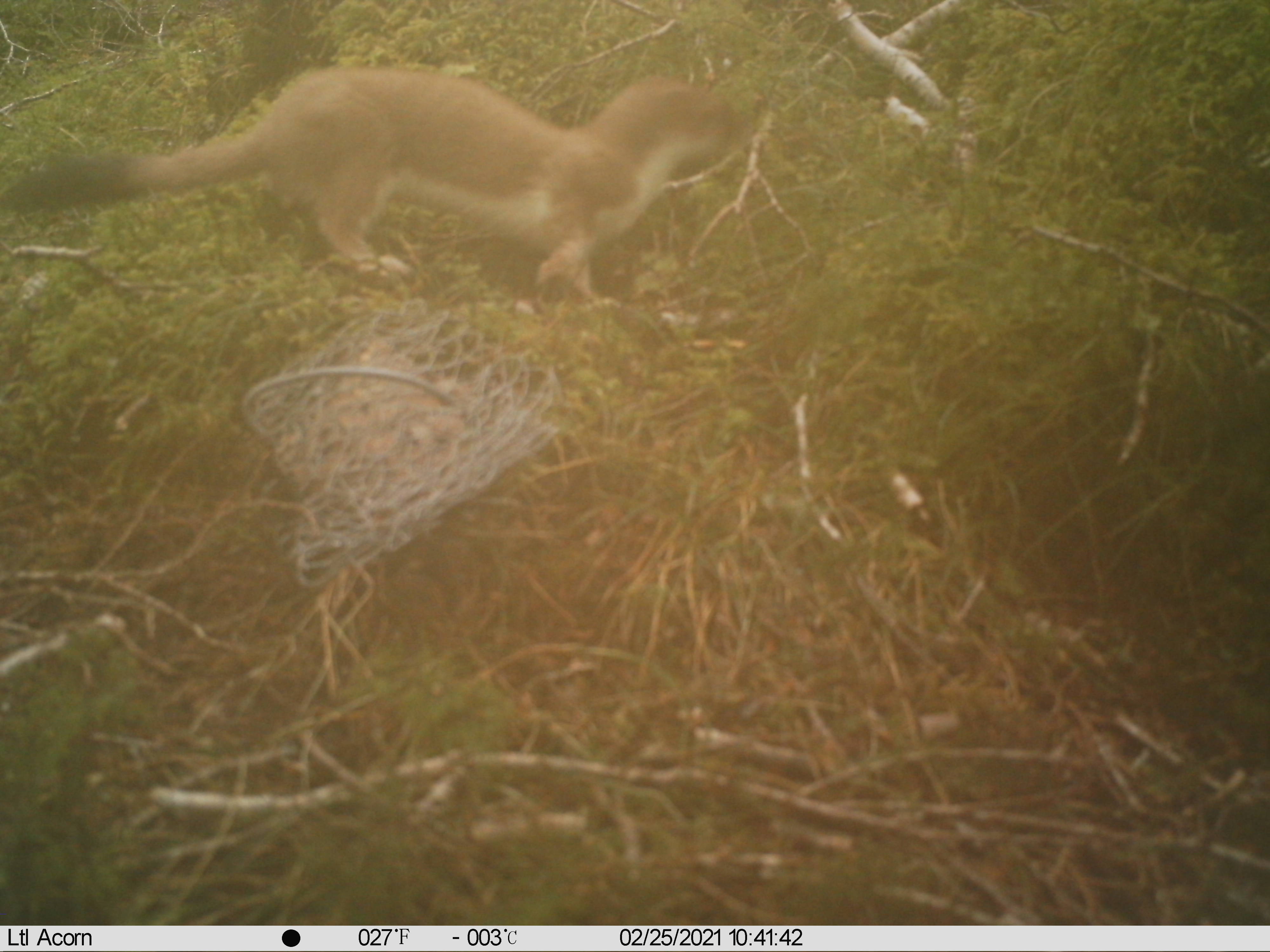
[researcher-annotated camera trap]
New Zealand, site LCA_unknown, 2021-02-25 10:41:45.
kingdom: Animalia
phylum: Chordata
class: Mammalia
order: Carnivora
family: Mustelidae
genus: Mustela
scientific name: Mustela erminea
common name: stoat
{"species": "stoat (Mustela erminea)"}